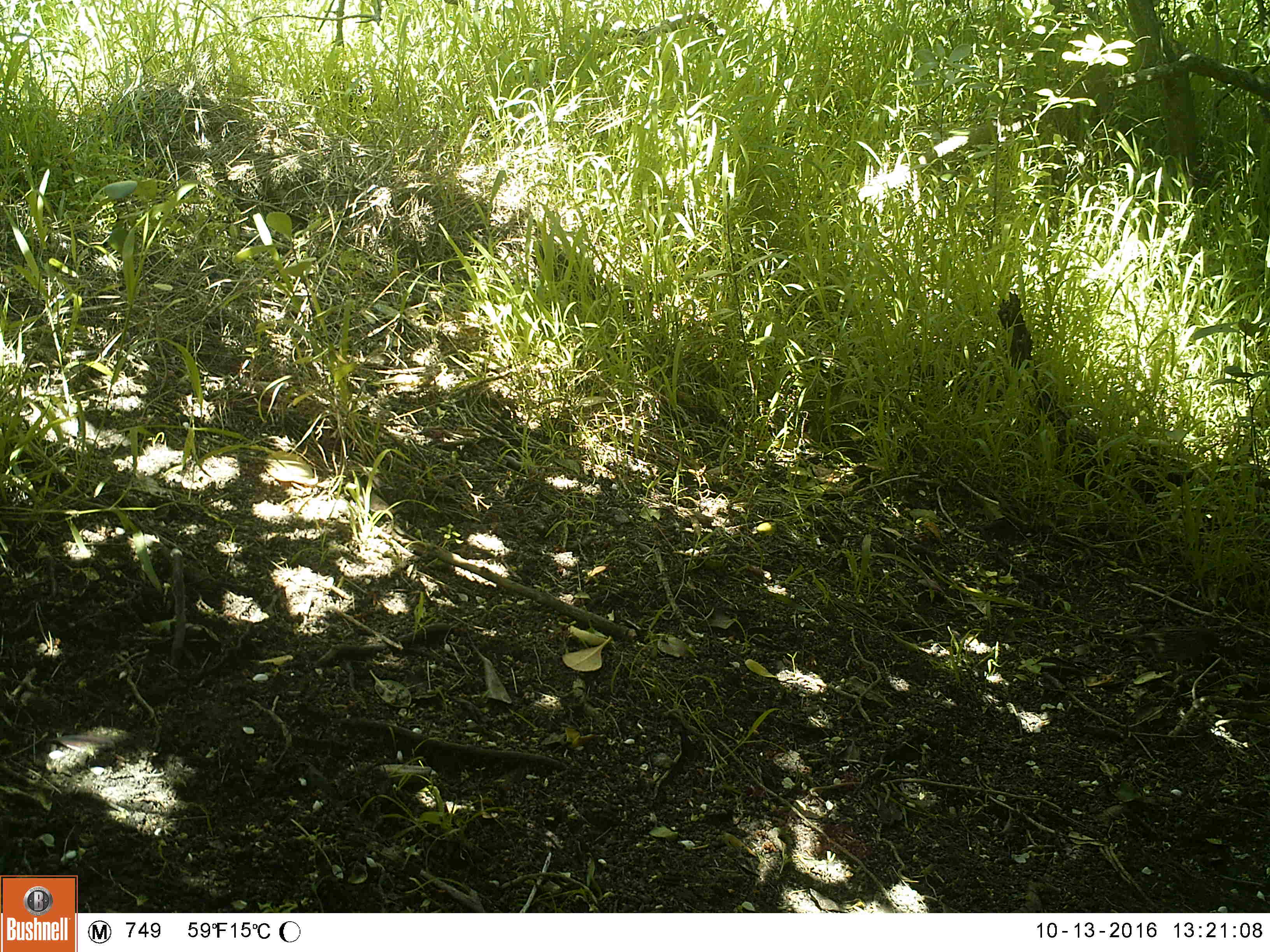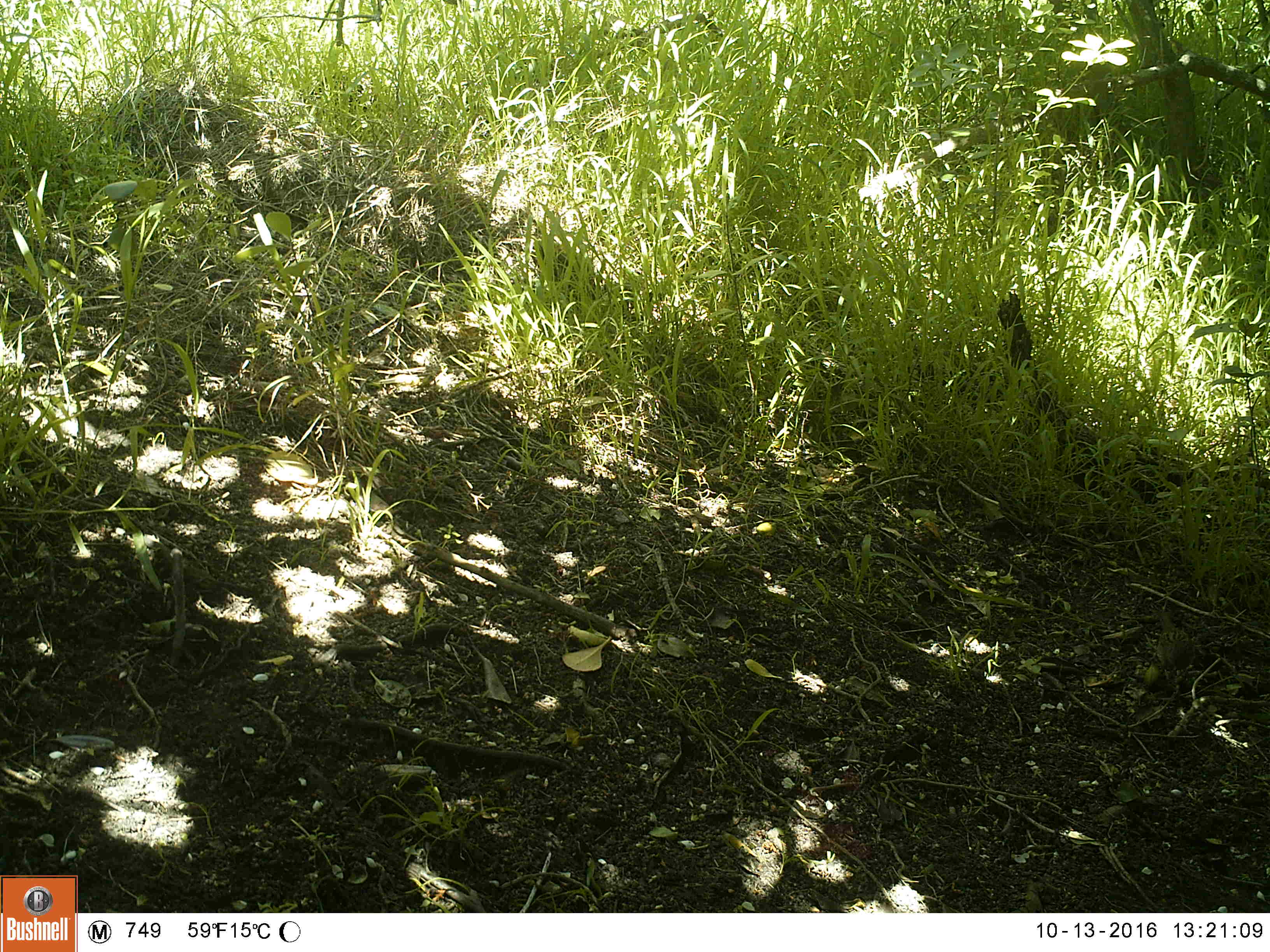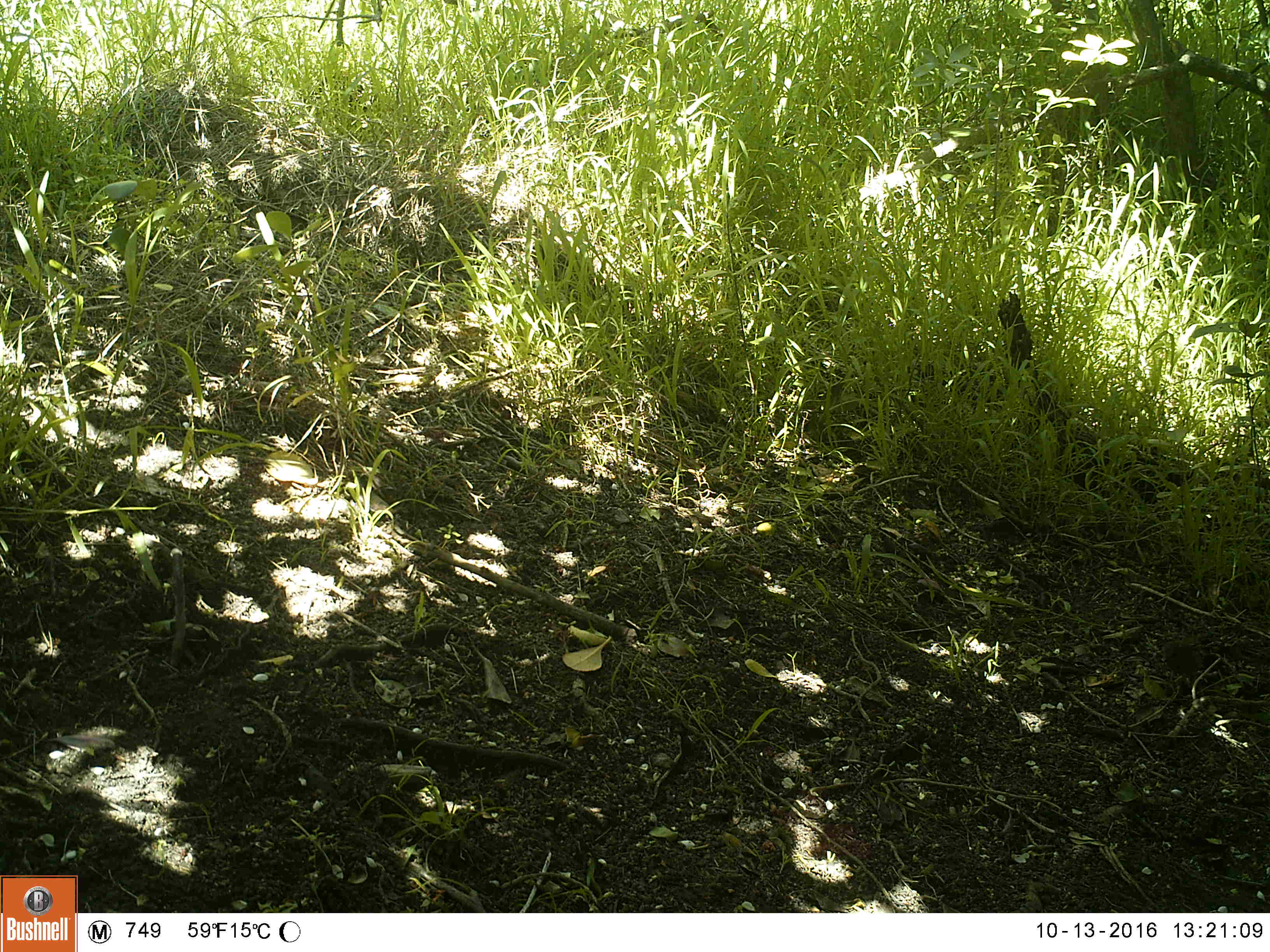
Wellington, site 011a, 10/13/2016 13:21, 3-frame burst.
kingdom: Animalia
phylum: Chordata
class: Aves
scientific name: Aves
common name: bird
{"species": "bird (Aves)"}